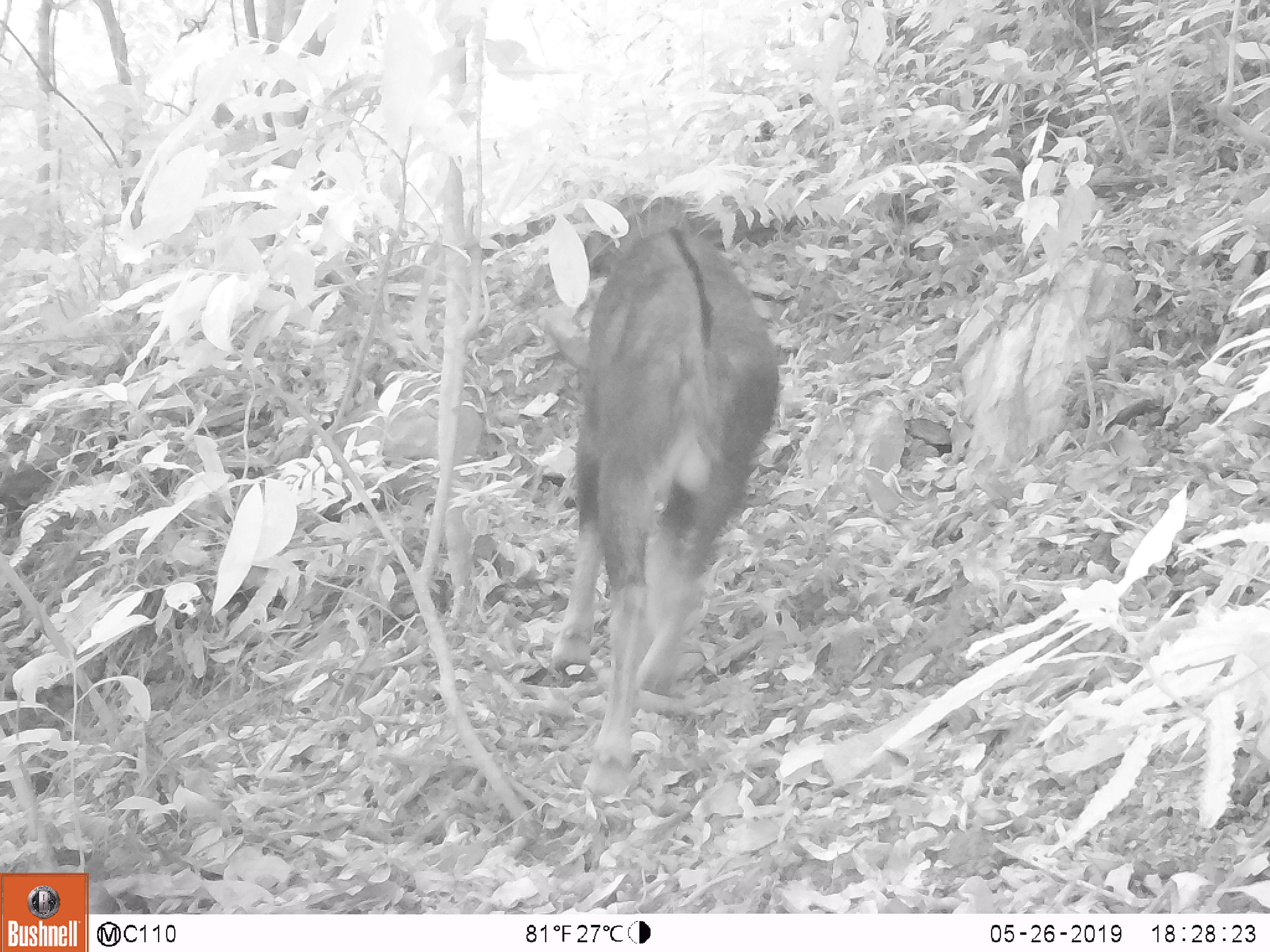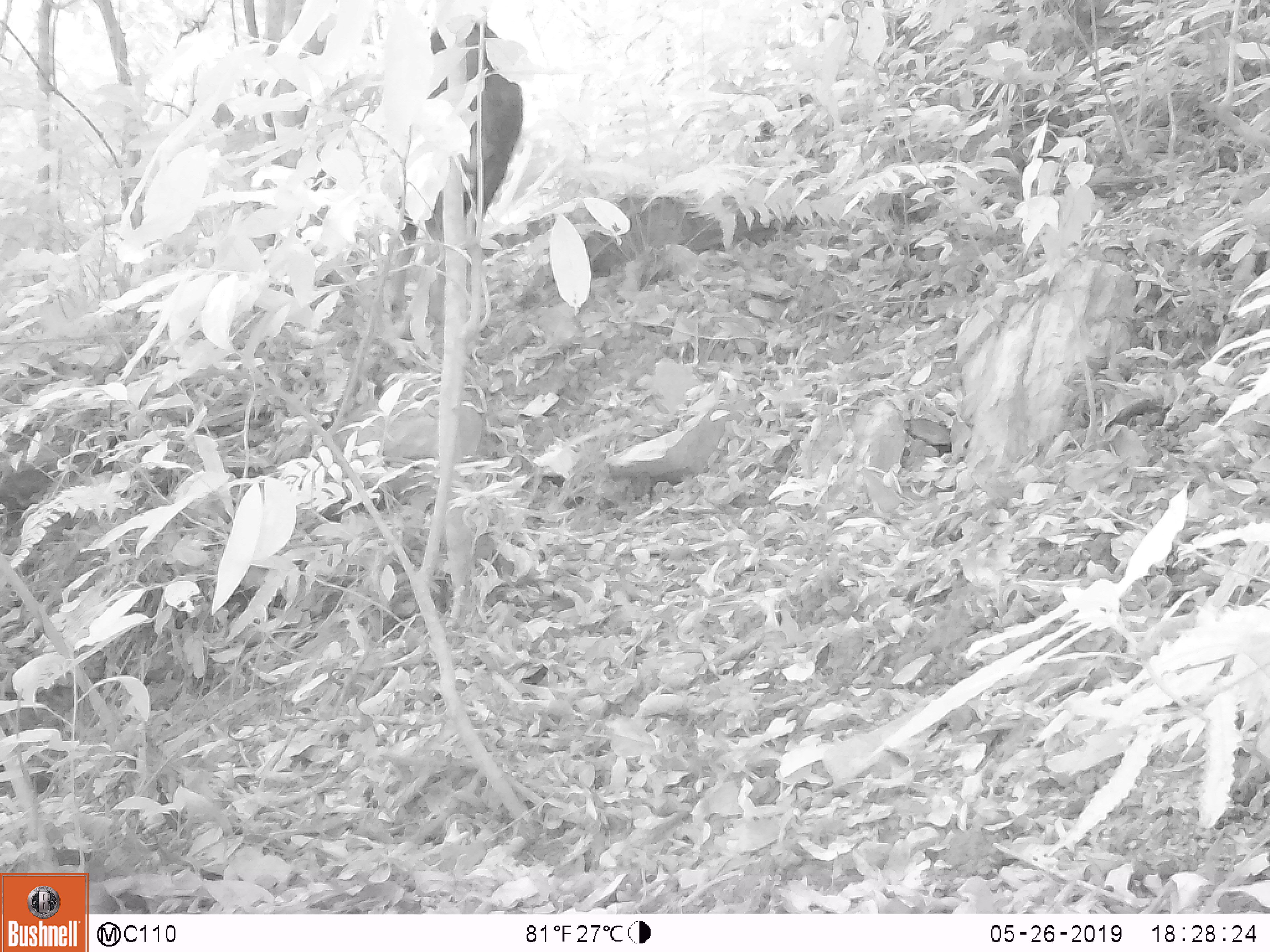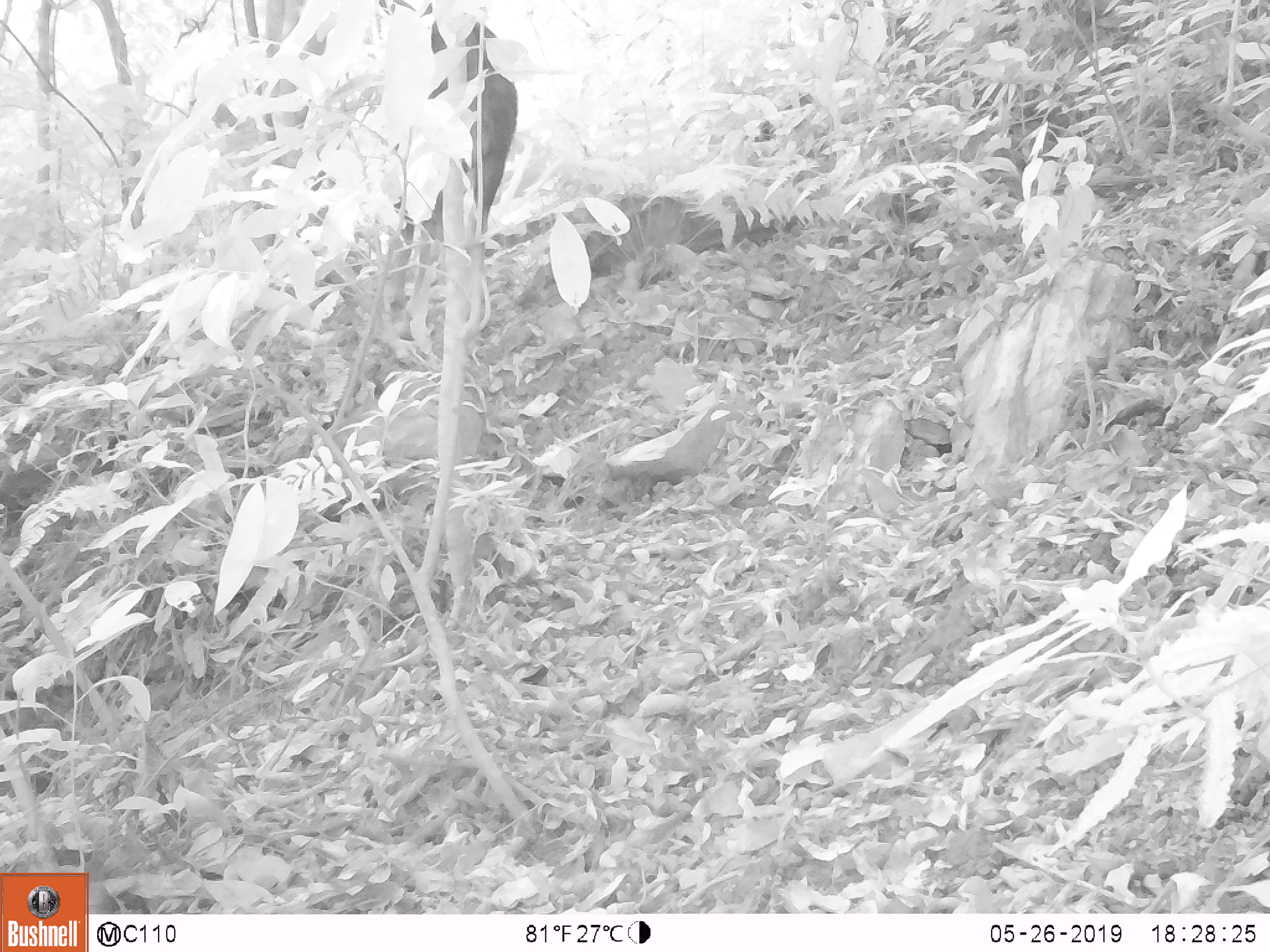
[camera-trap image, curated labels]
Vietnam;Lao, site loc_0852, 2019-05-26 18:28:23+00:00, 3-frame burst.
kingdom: Animalia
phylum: Chordata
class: Mammalia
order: Artiodactyla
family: Bovidae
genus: Capricornis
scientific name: Capricornis sumatraensis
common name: chinese serow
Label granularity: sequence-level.